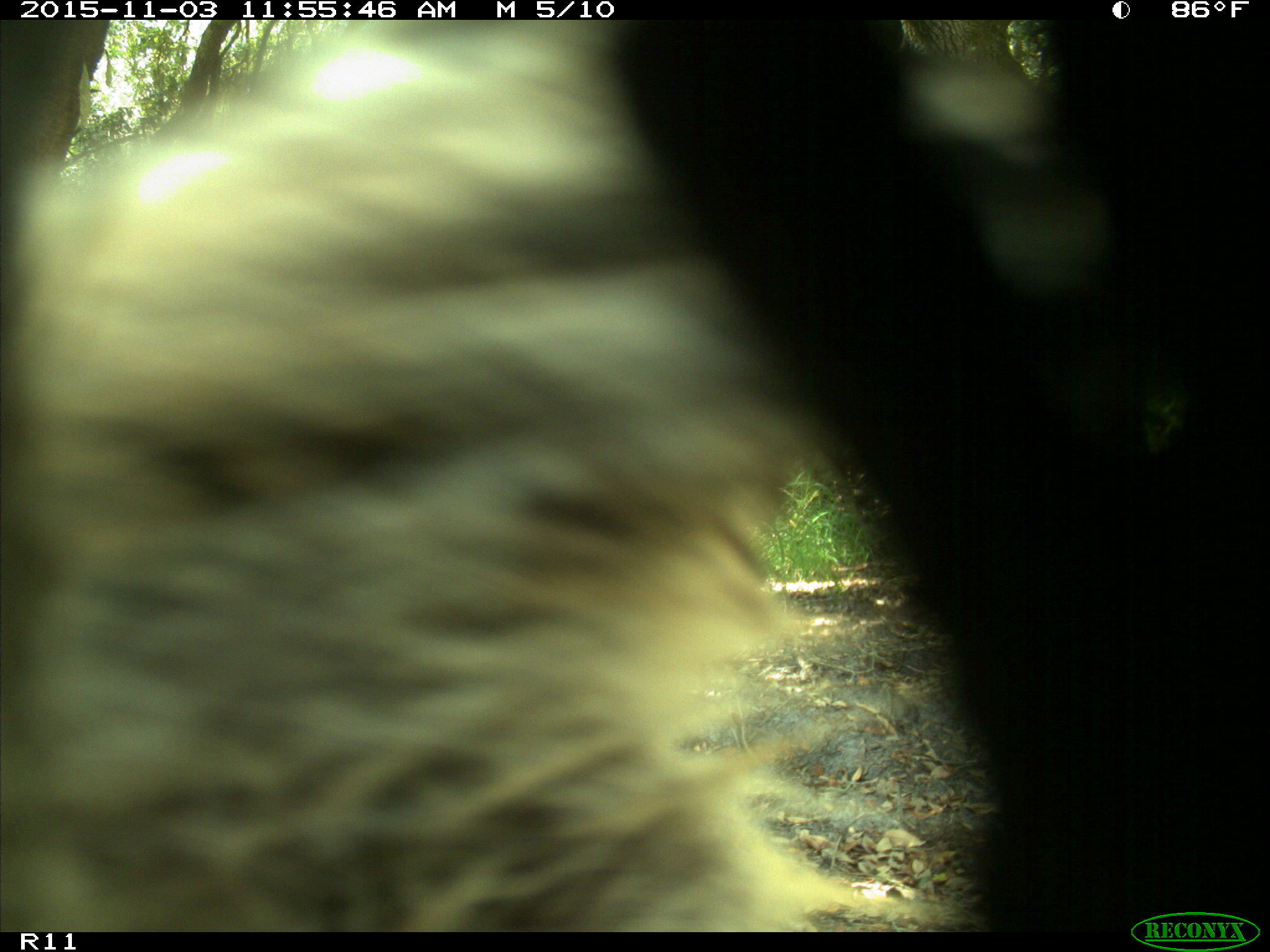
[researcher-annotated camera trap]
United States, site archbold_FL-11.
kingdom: Animalia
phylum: Chordata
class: Mammalia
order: Artiodactyla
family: Suidae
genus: Sus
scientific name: Sus scrofa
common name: wild boar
Sus scrofa (wild boar).